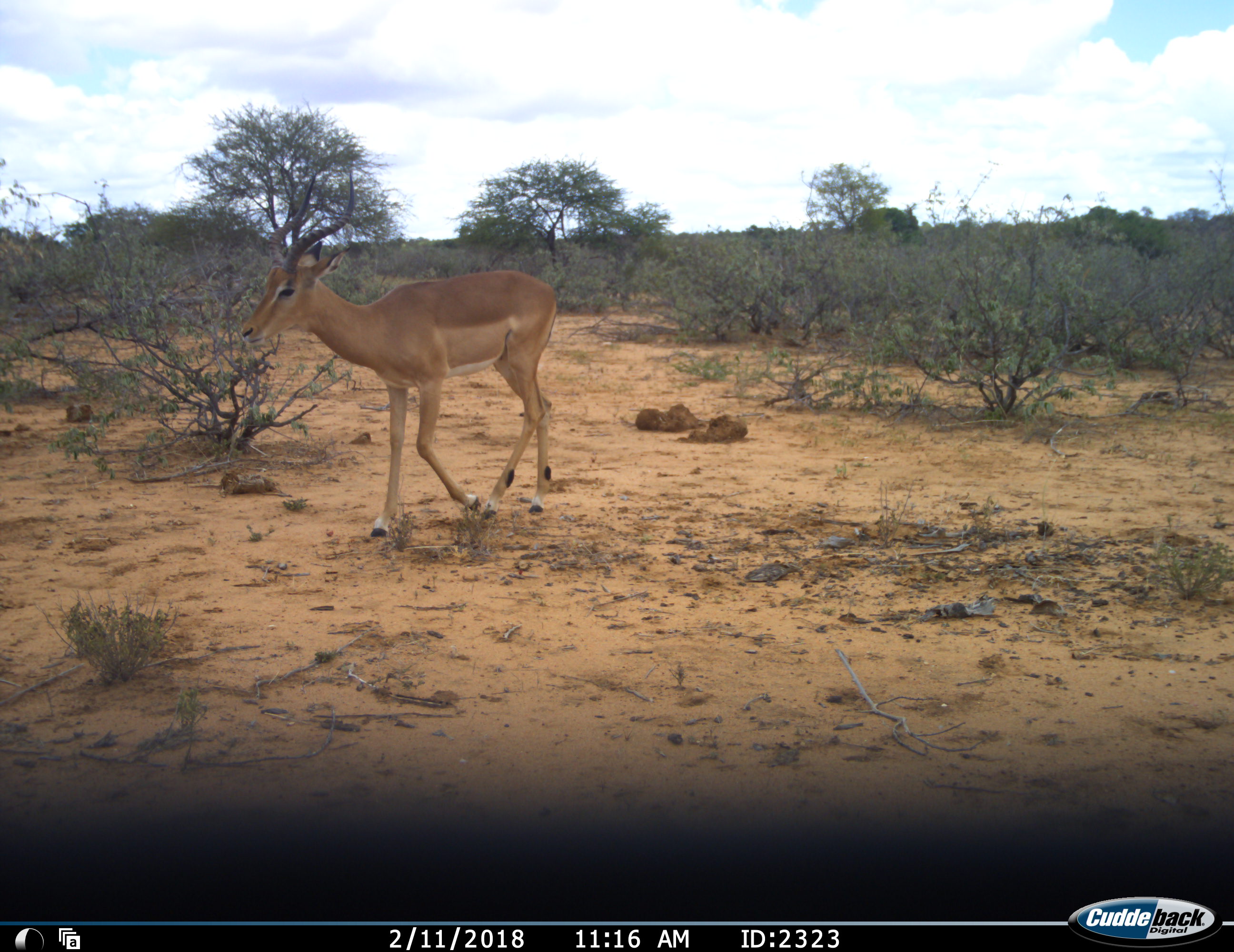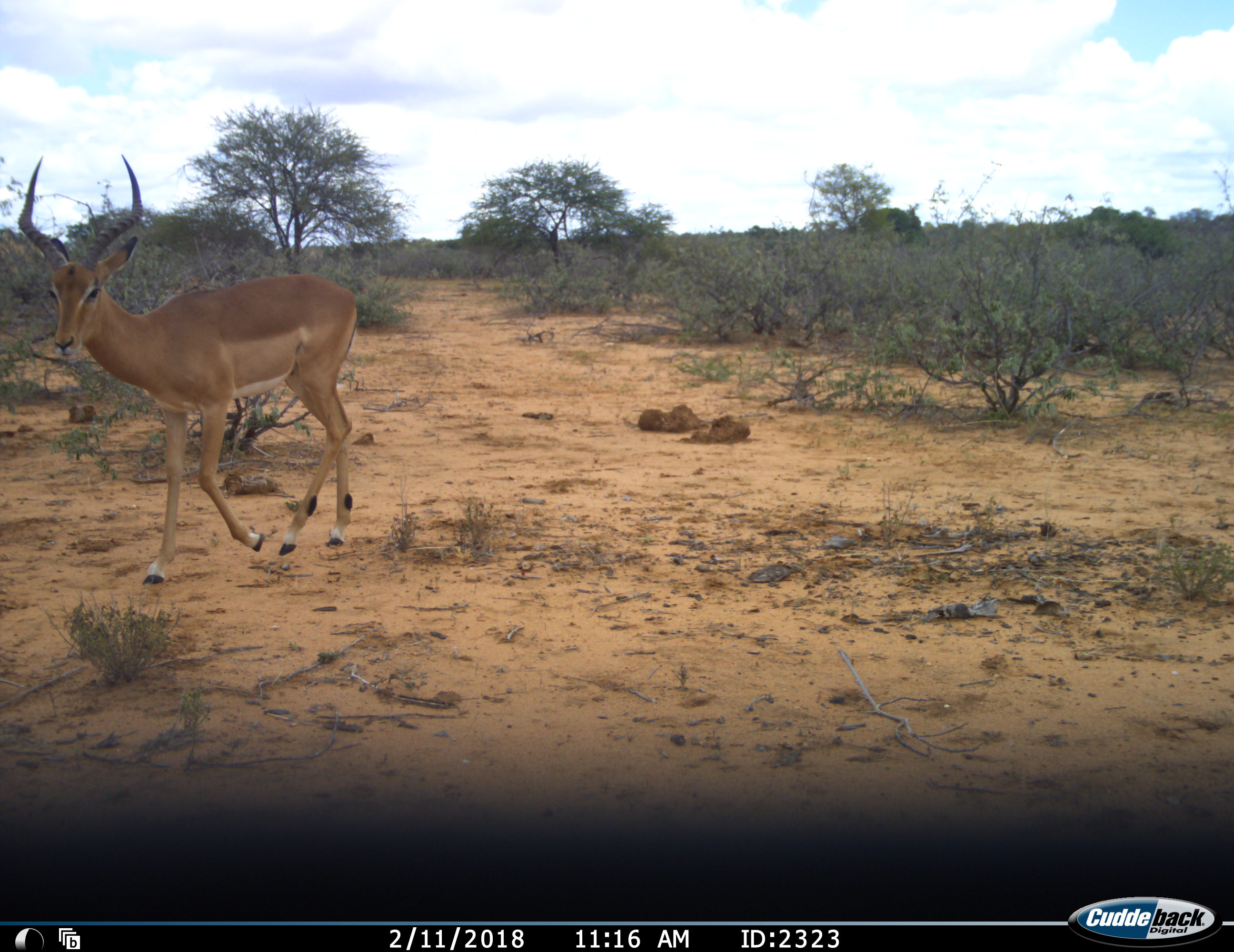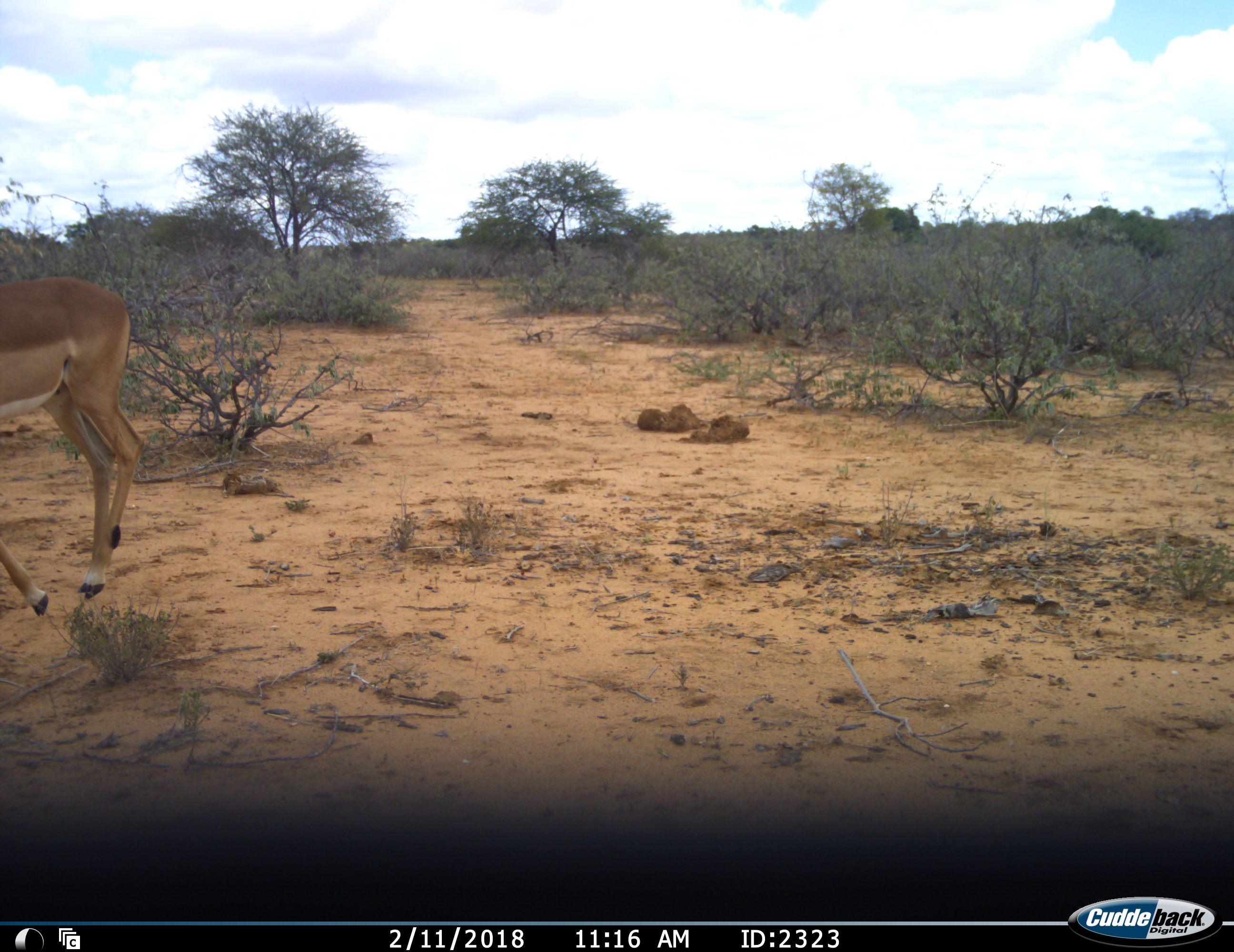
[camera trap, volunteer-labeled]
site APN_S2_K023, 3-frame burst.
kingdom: Animalia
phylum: Chordata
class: Mammalia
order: Artiodactyla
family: Bovidae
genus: Aepyceros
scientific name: Aepyceros melampus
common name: impala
Impala (Aepyceros melampus), count 1. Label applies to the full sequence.